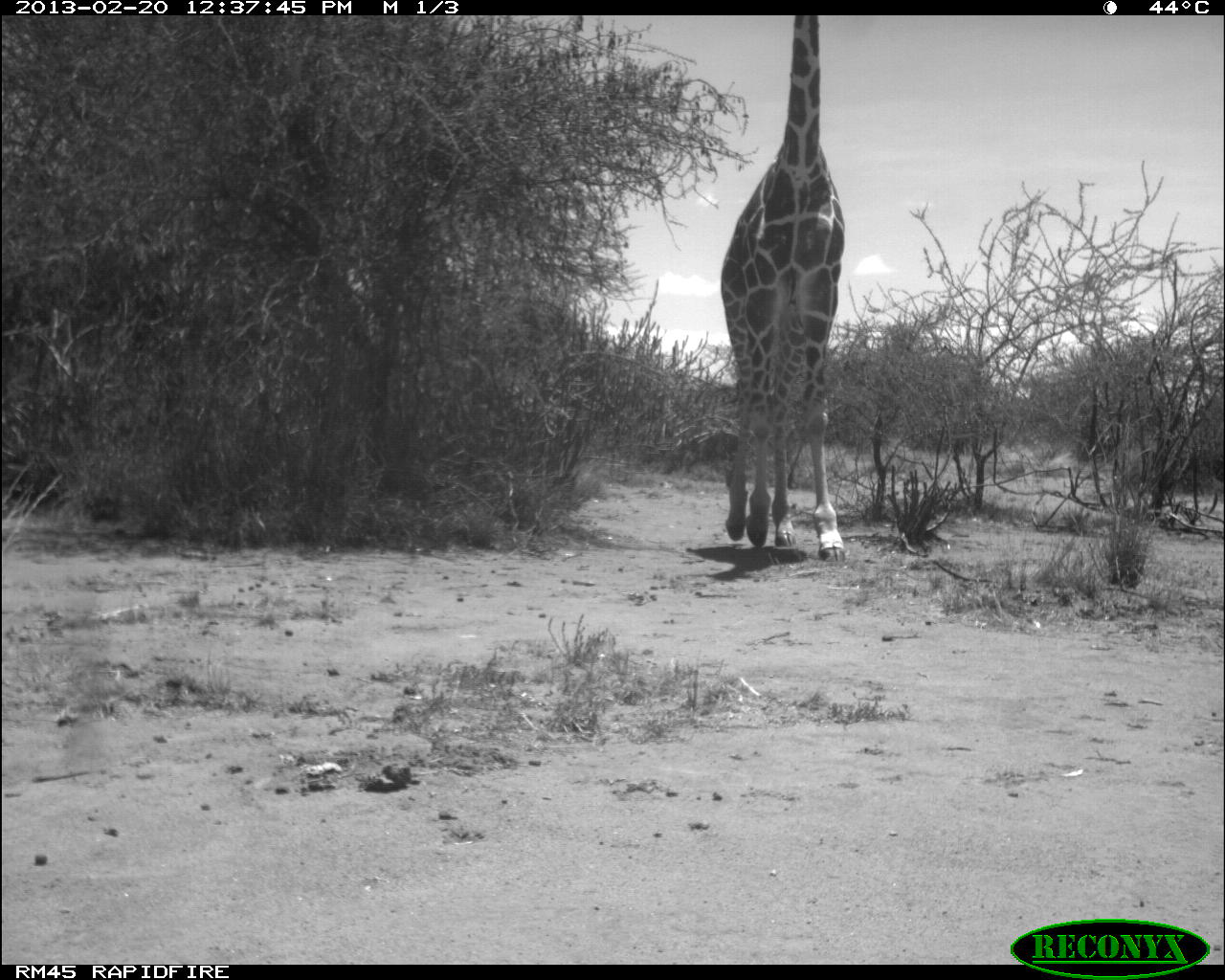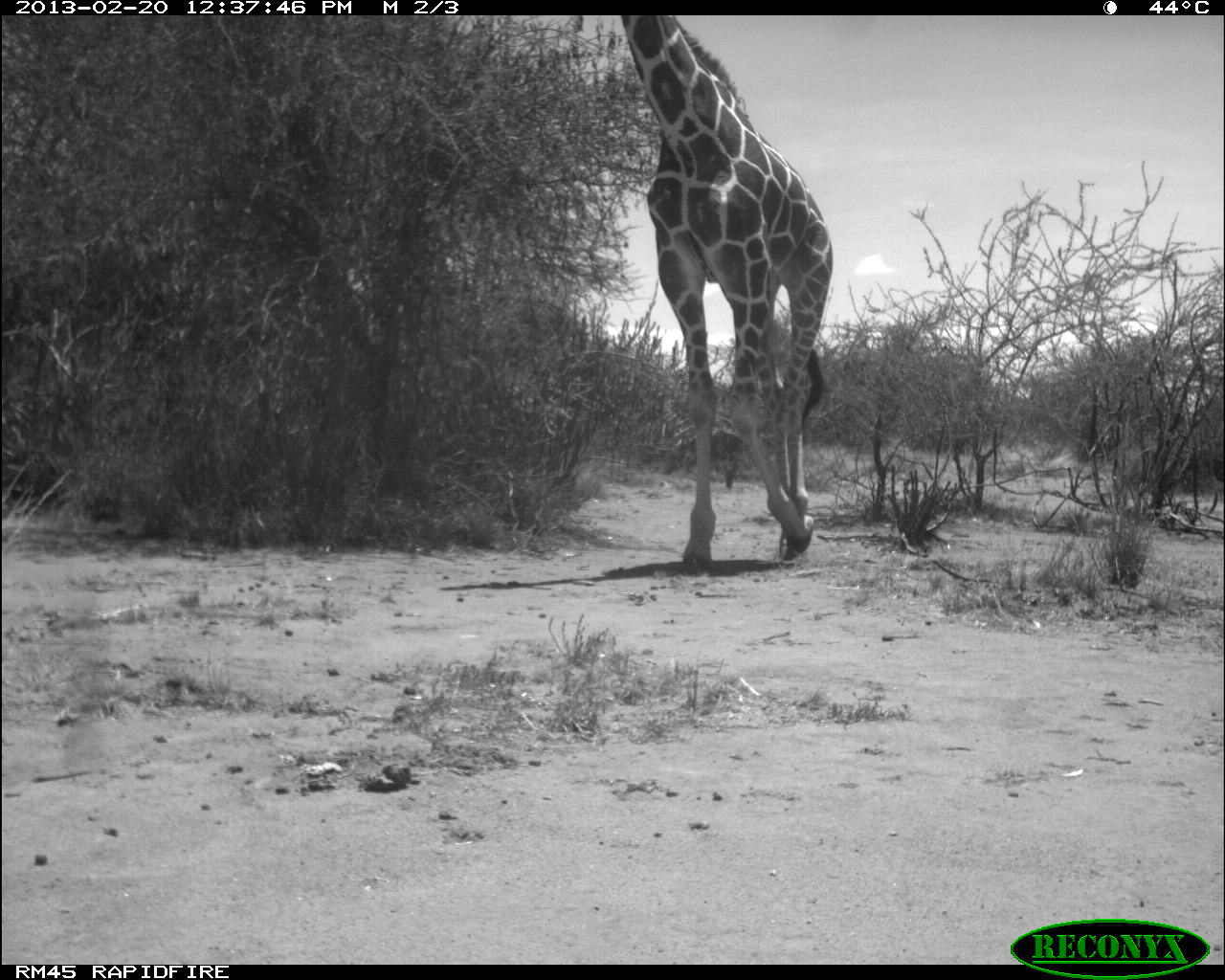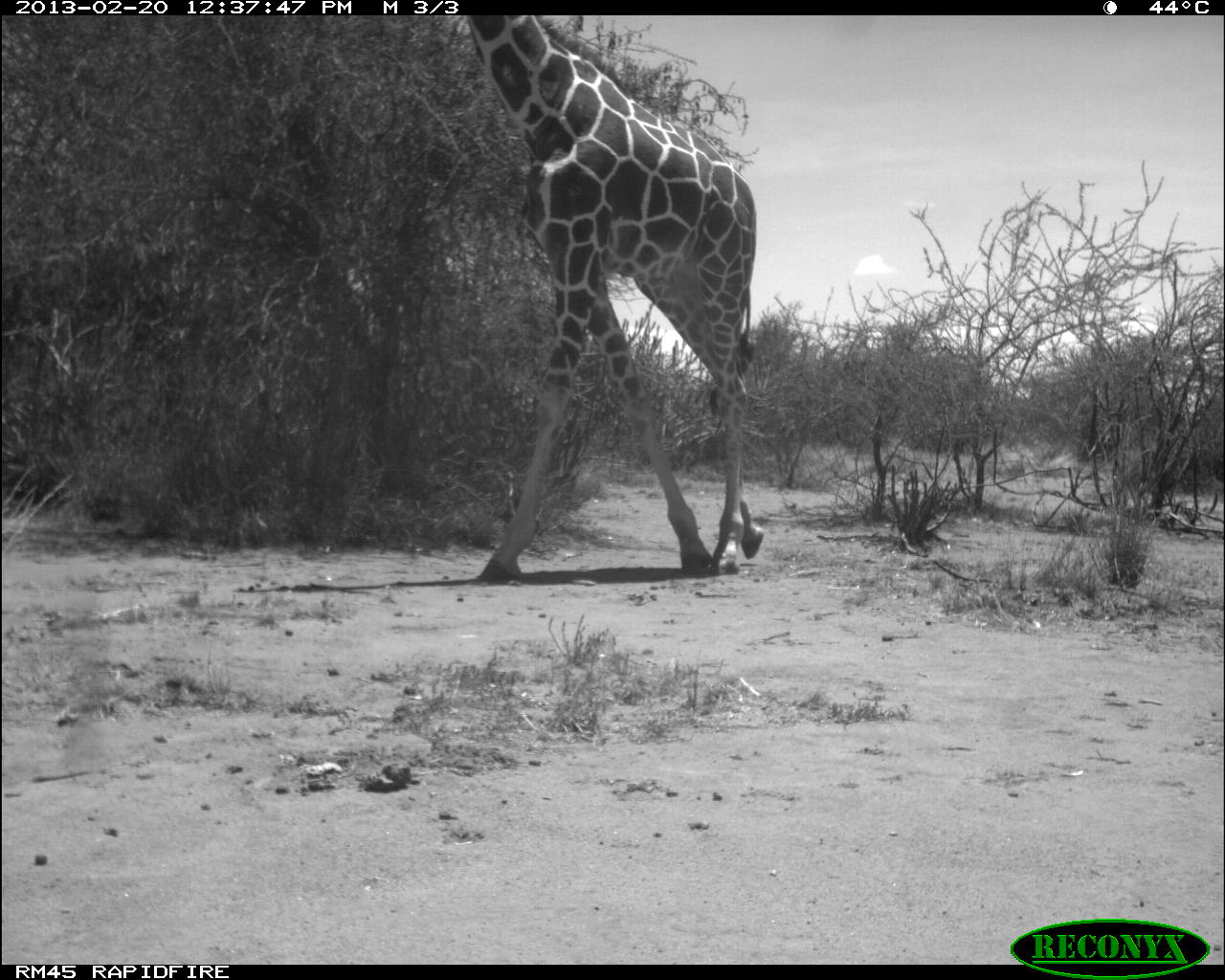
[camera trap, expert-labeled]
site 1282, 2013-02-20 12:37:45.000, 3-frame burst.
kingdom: Animalia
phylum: Chordata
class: Mammalia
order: Artiodactyla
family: Giraffidae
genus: Giraffa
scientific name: Giraffa camelopardalis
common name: giraffe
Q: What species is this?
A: Giraffa camelopardalis (giraffe).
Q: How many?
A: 1.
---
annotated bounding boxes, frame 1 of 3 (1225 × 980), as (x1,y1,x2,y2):
giraffa camelopardalis: (704,11,855,564)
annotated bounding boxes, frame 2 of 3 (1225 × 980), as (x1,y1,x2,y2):
giraffa camelopardalis: (611,13,833,574)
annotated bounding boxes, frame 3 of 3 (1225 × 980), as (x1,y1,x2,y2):
giraffa camelopardalis: (467,17,771,584)